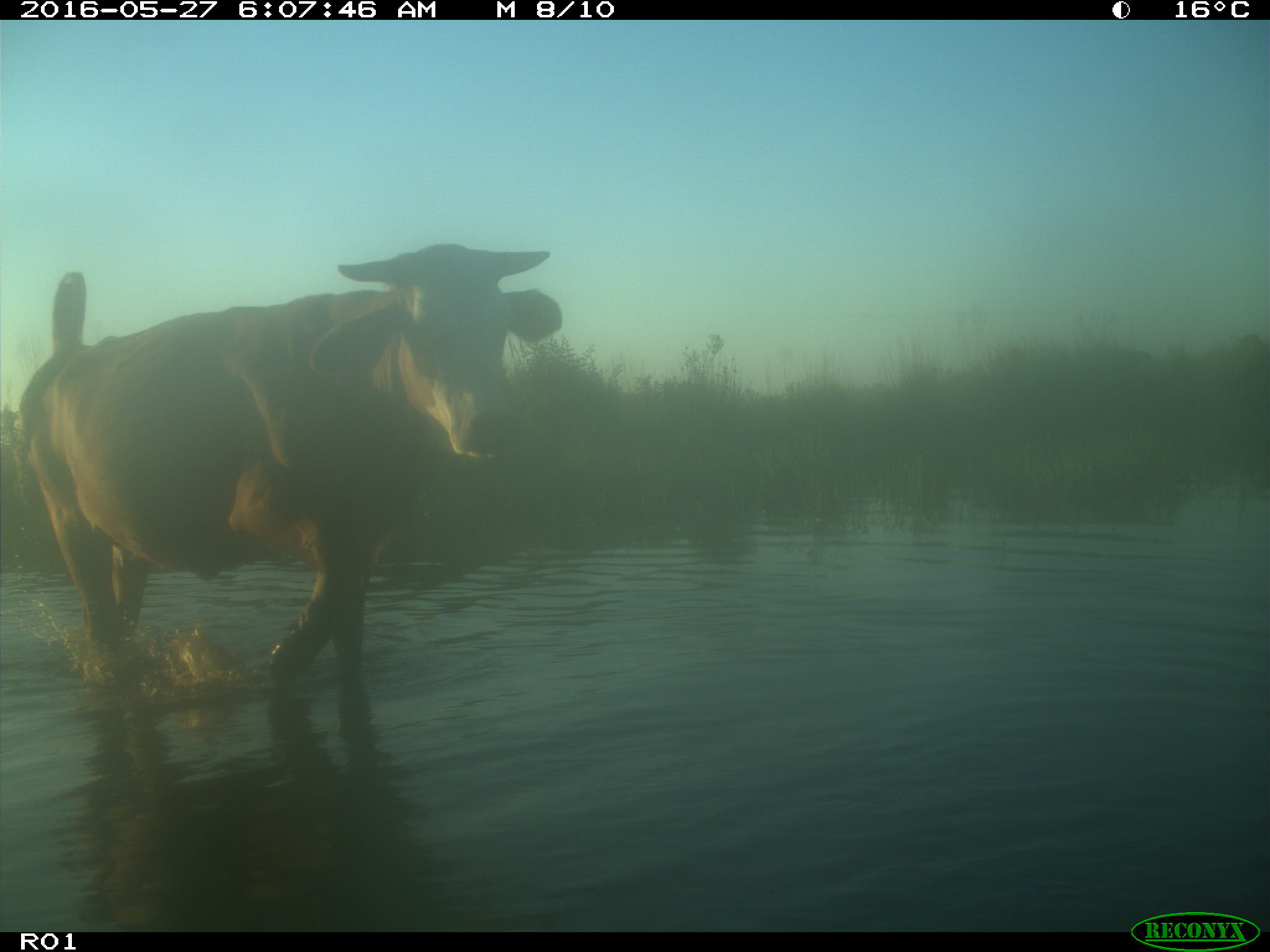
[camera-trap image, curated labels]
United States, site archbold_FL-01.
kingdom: Animalia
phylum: Chordata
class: Mammalia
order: Artiodactyla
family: Bovidae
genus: Bos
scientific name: Bos taurus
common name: domestic cow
Bos taurus (domestic cow).